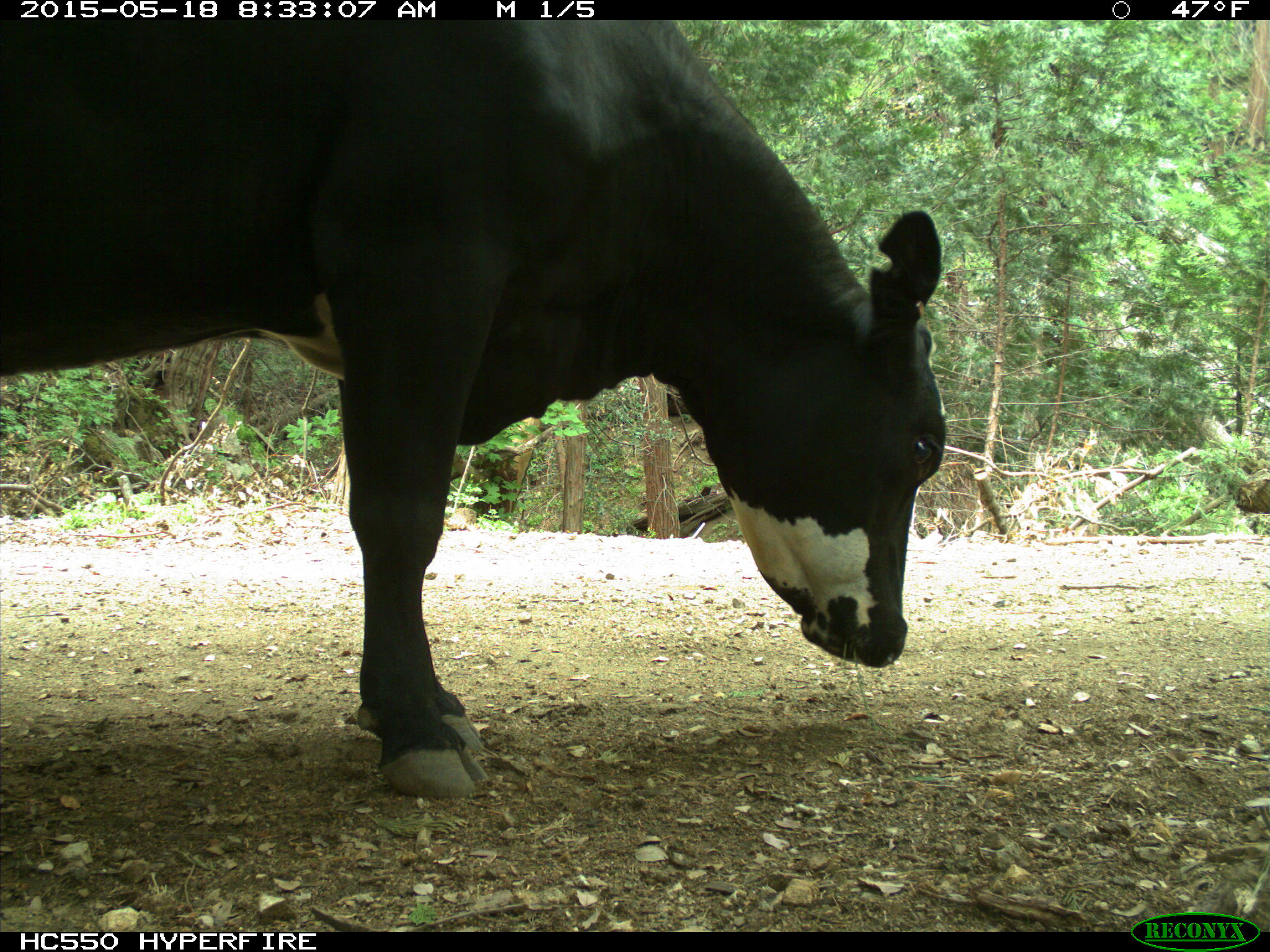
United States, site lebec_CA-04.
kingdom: Animalia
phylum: Chordata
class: Mammalia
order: Artiodactyla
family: Bovidae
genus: Bos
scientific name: Bos taurus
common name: domestic cow